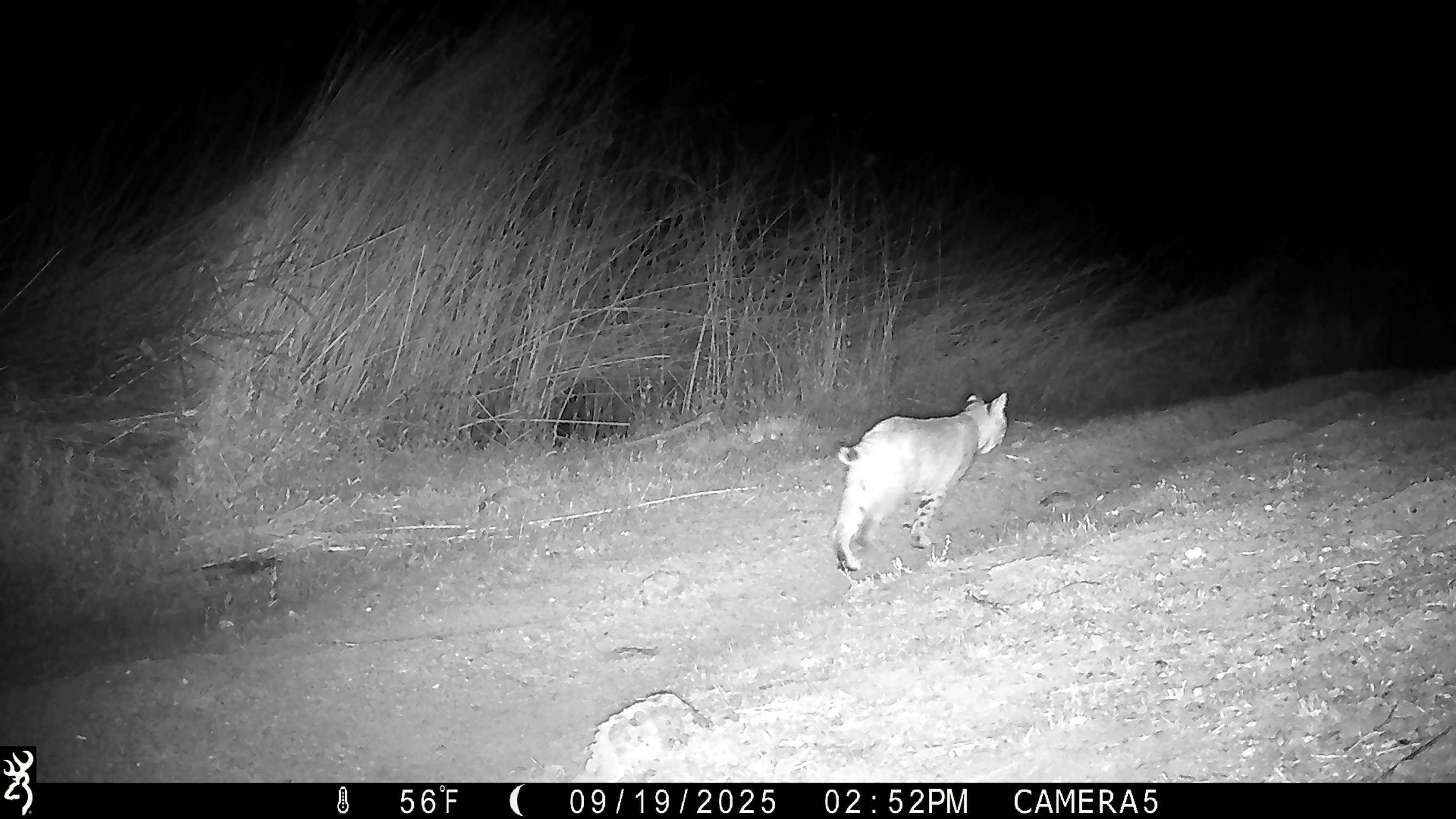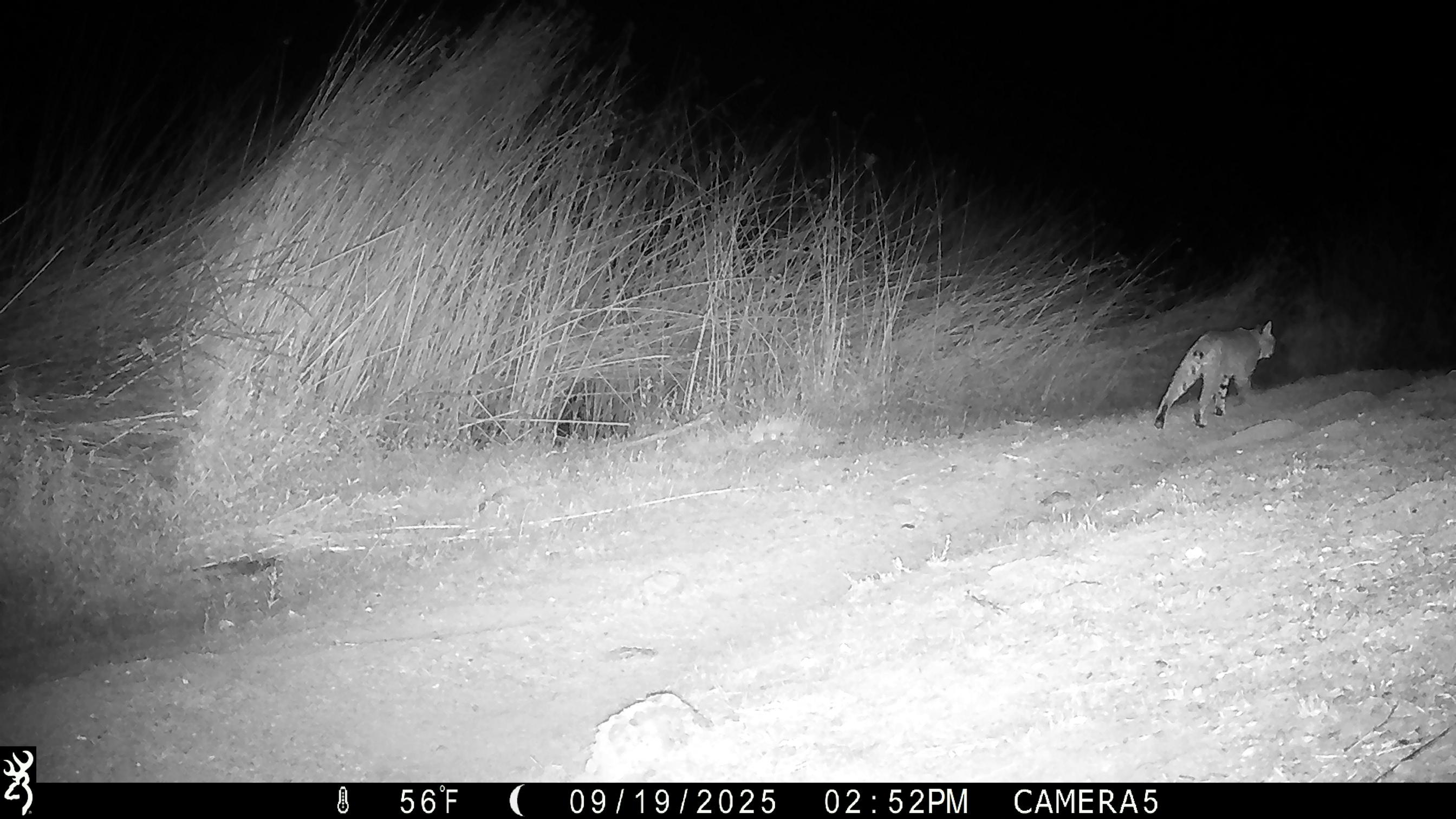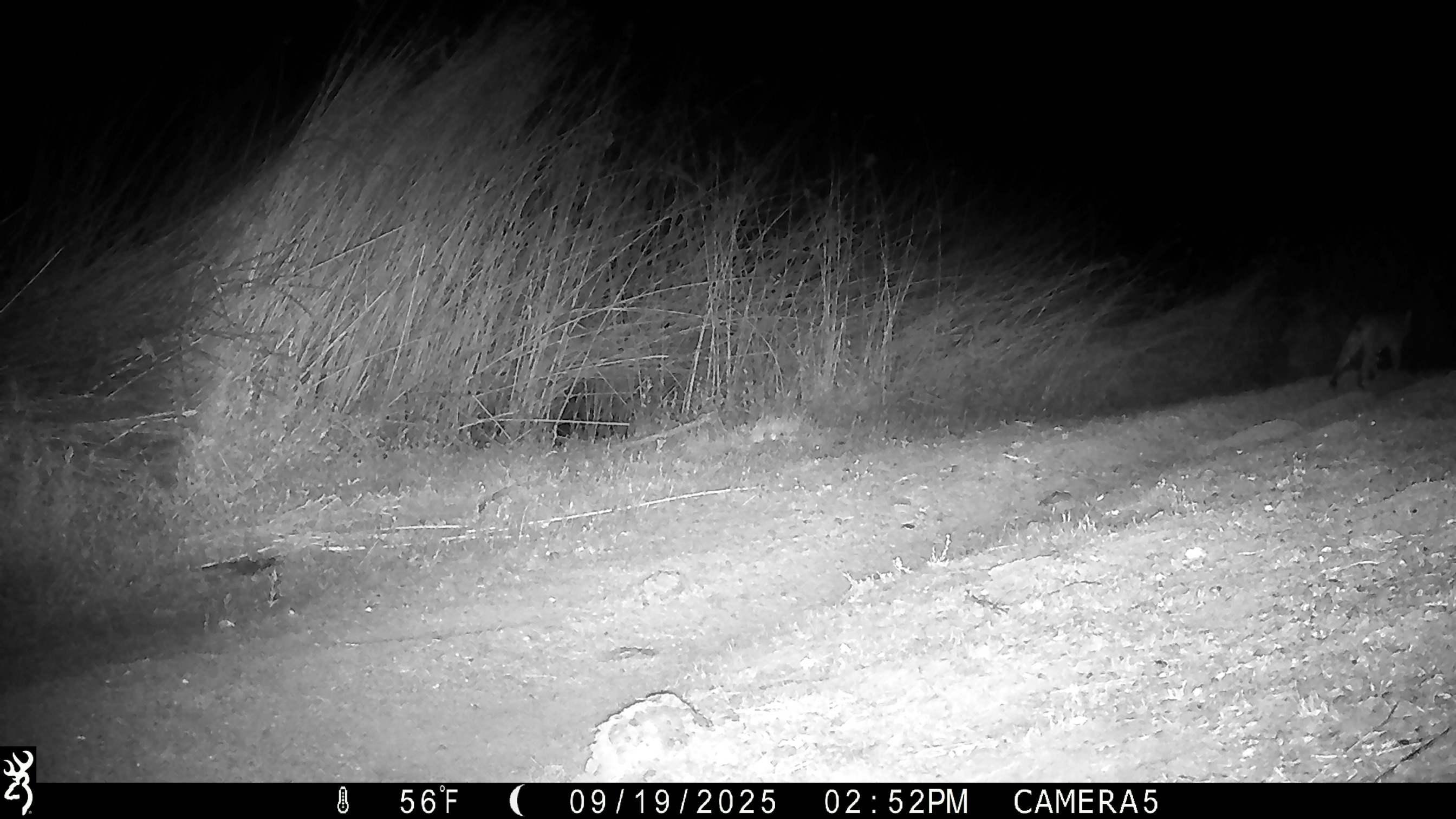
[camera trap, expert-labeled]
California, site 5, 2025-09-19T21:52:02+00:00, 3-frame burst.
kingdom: Animalia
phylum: Chordata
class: Mammalia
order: Carnivora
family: Felidae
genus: Lynx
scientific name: Lynx rufus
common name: bobcat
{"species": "bobcat (Lynx rufus)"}